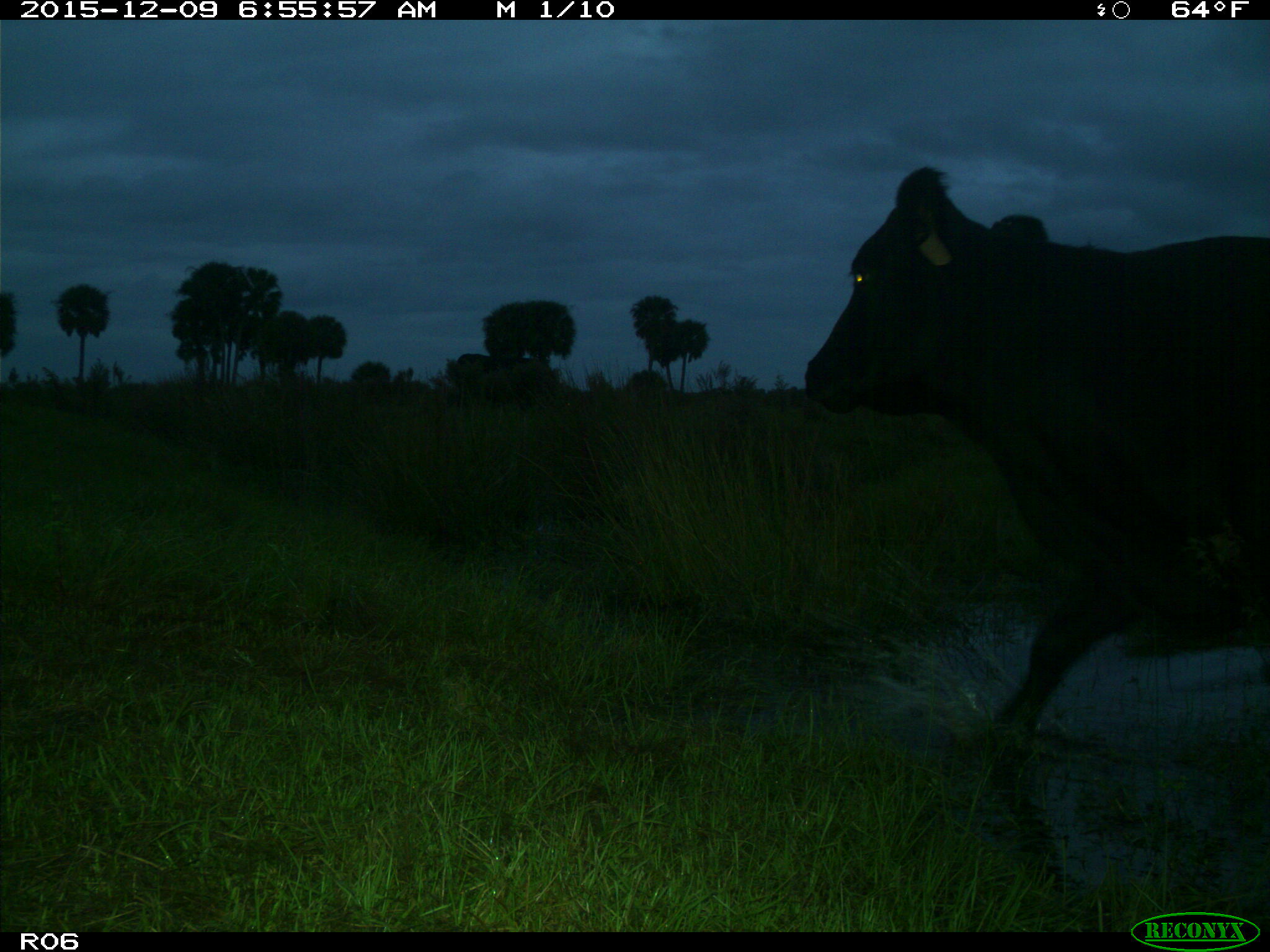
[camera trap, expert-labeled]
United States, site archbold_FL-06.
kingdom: Animalia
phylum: Chordata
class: Mammalia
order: Artiodactyla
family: Bovidae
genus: Bos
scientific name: Bos taurus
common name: domestic cow